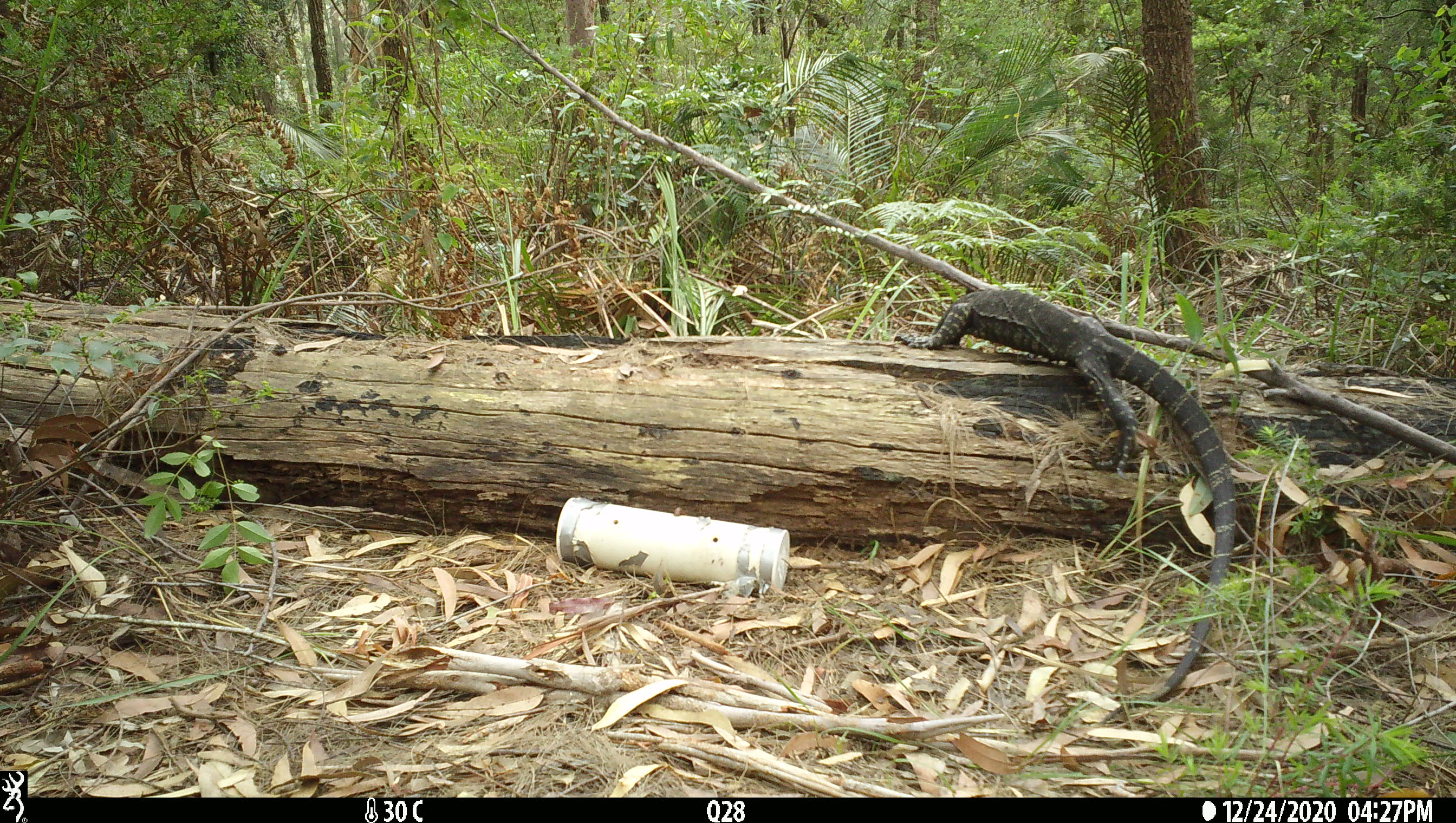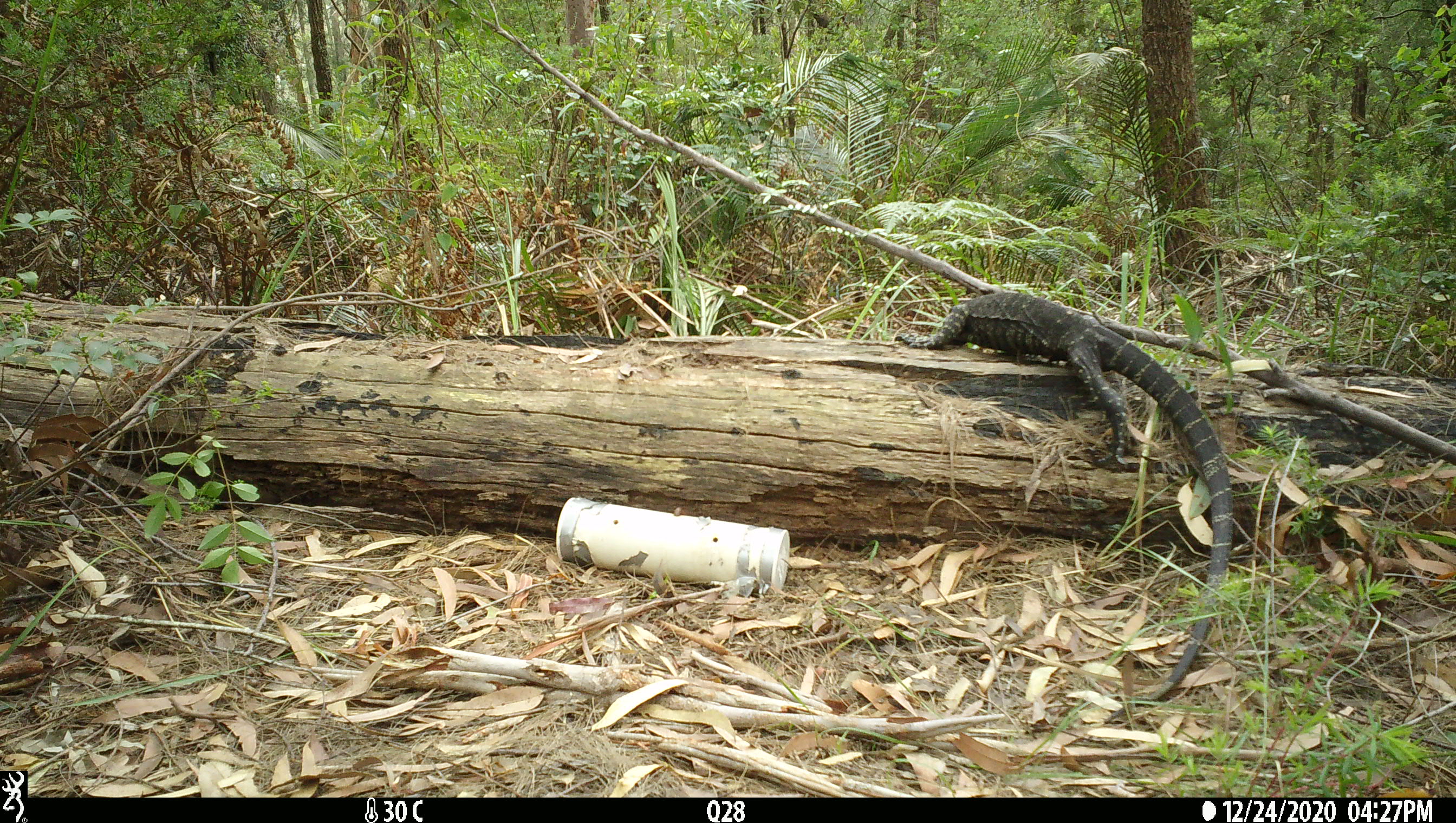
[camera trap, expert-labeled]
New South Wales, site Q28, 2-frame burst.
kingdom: Animalia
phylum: Chordata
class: Reptilia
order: Squamata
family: Varanidae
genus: Varanus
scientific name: Varanus varius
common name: lace monitor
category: goanna